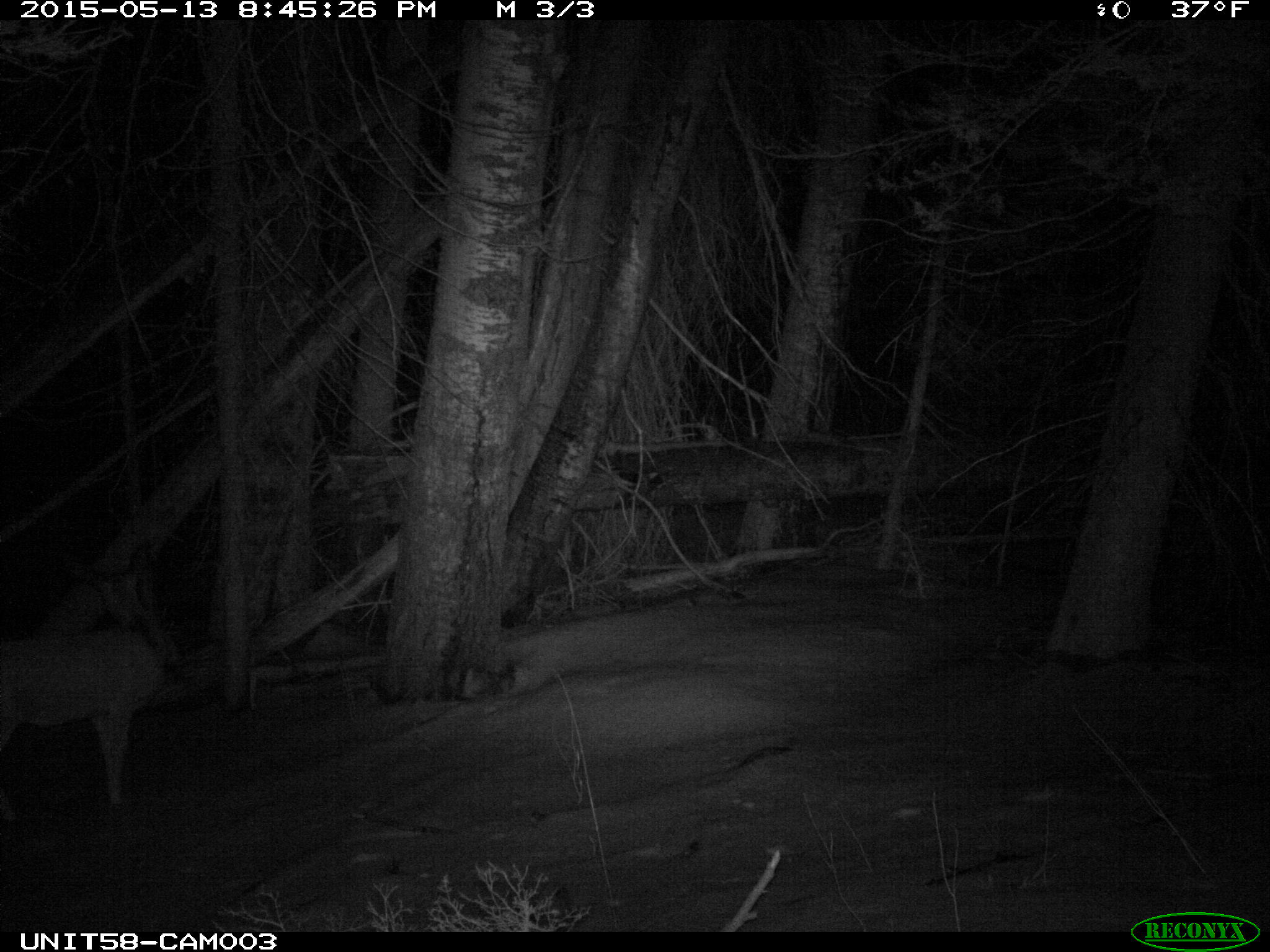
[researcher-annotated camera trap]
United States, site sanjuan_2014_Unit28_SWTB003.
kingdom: Animalia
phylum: Chordata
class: Mammalia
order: Artiodactyla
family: Cervidae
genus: Odocoileus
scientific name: Odocoileus hemionus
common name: mule deer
Odocoileus hemionus (mule deer).